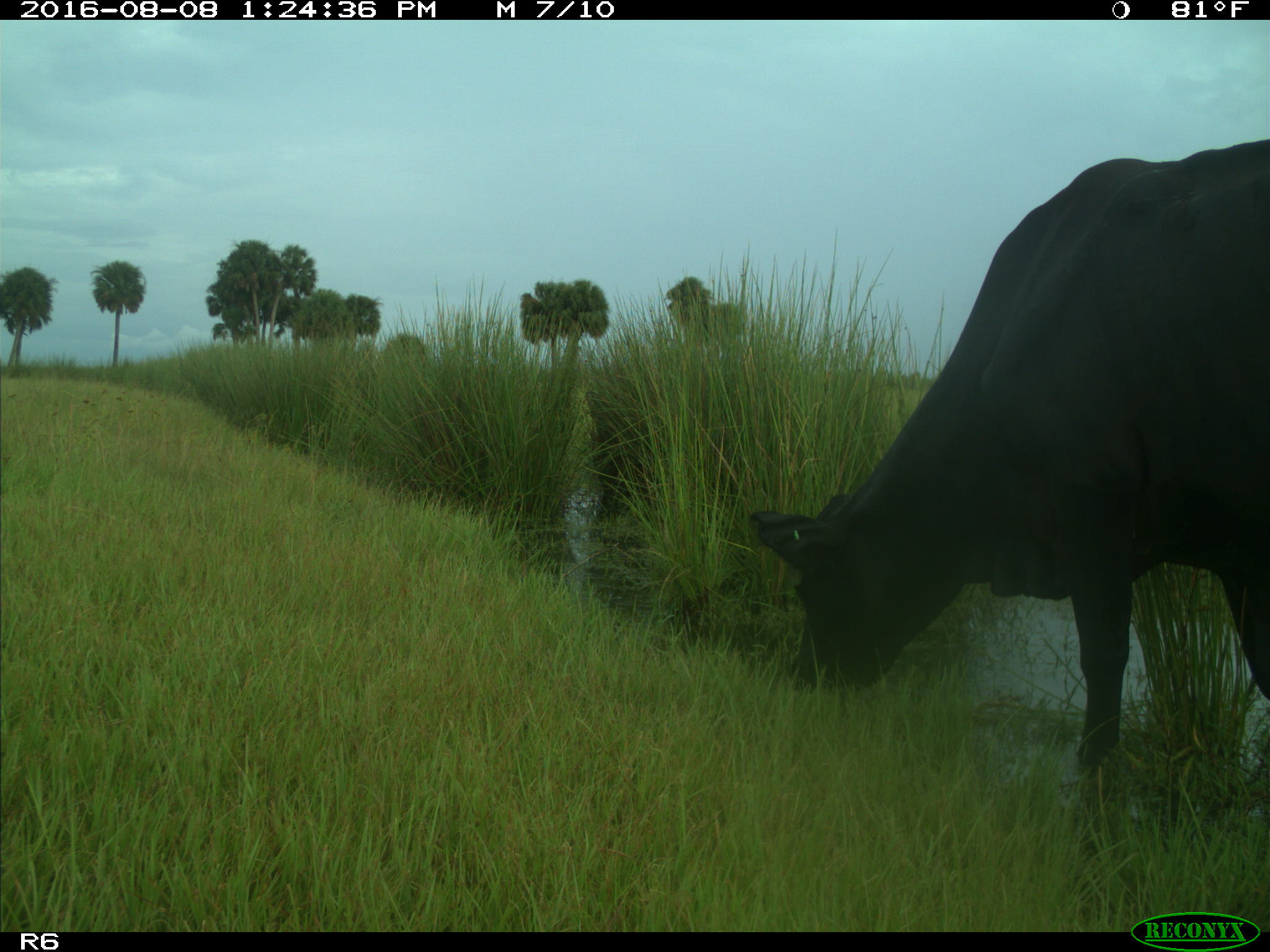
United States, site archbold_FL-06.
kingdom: Animalia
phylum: Chordata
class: Mammalia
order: Artiodactyla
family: Bovidae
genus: Bos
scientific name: Bos taurus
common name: domestic cow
Bos taurus (domestic cow).